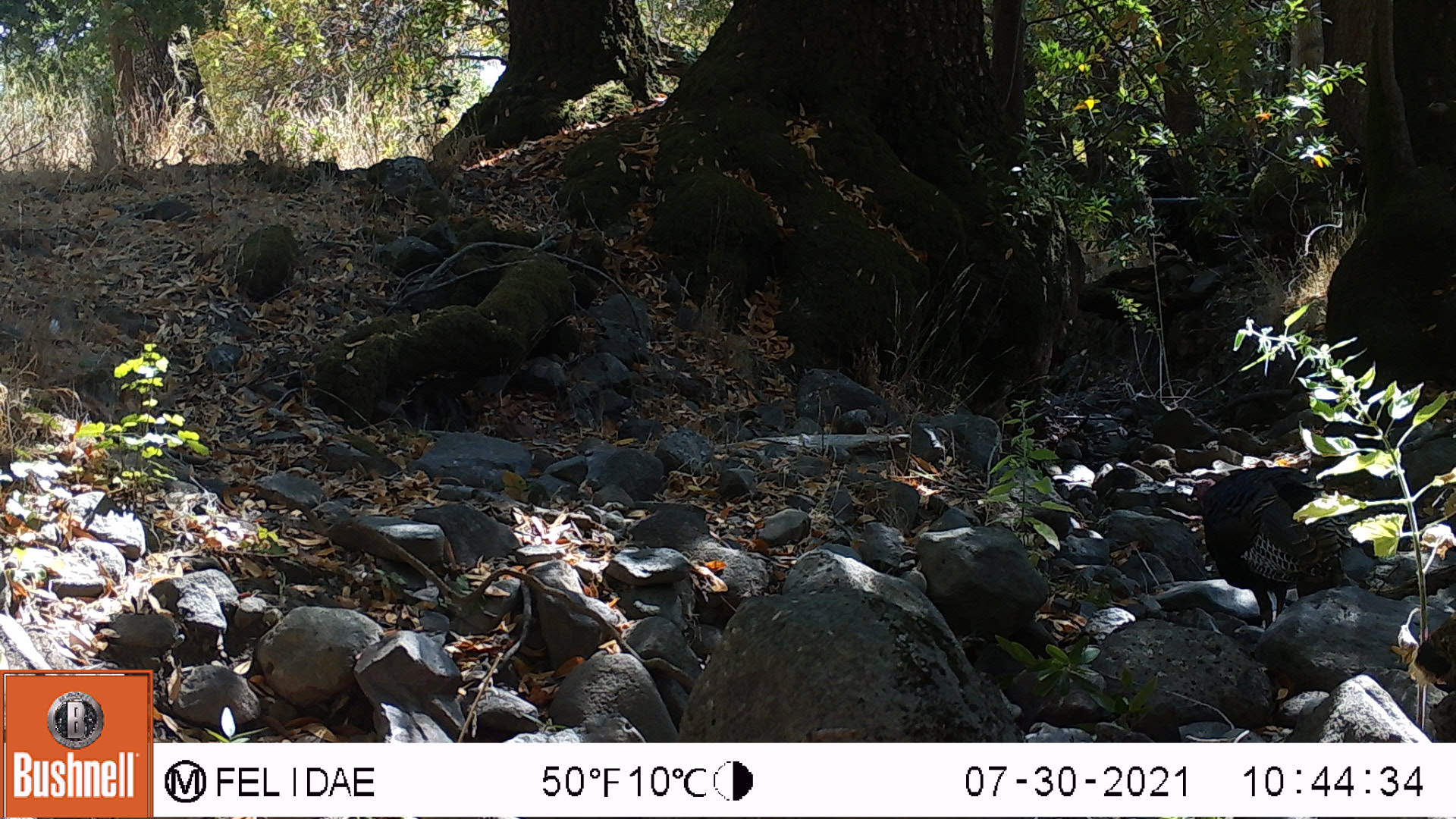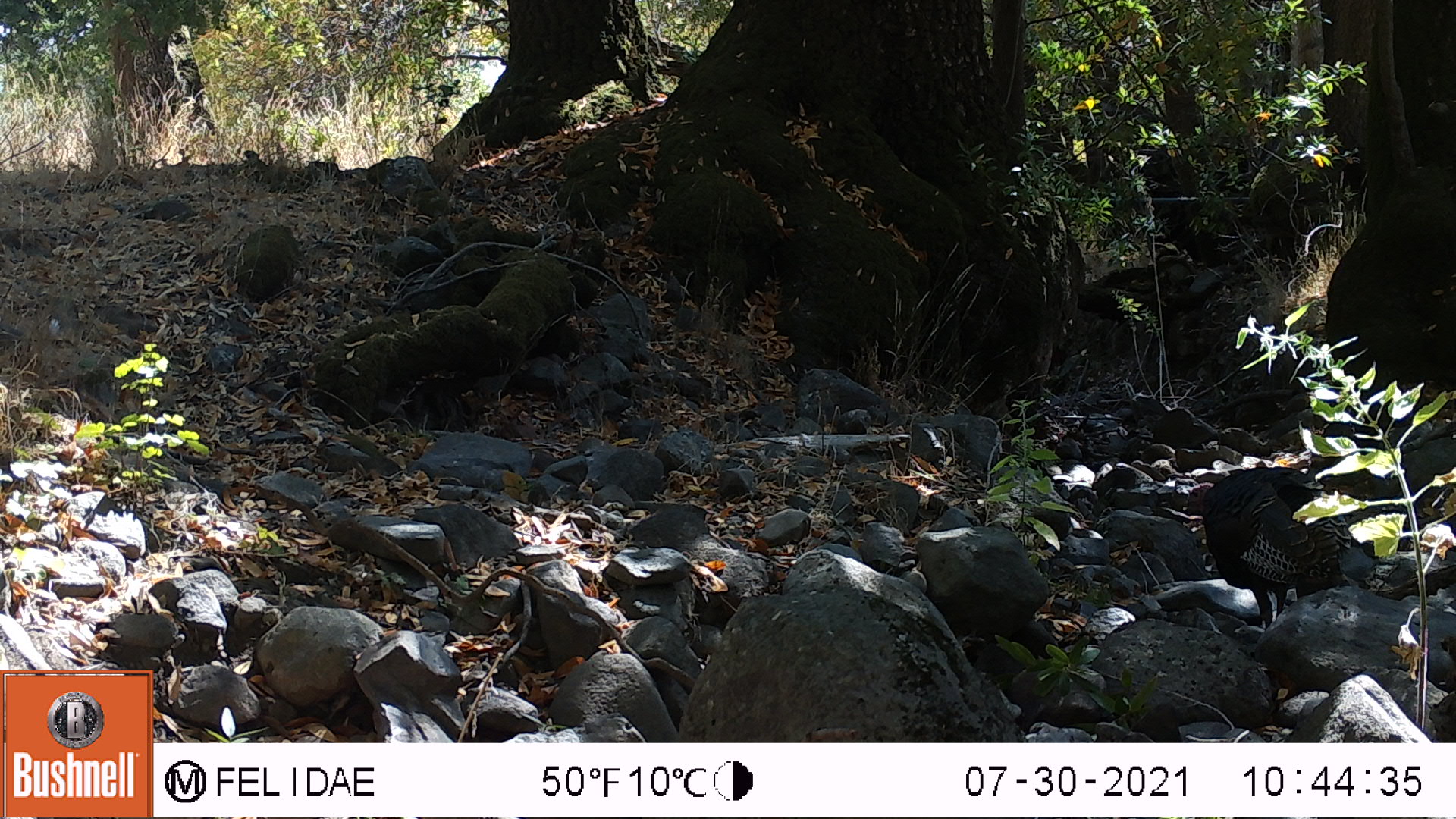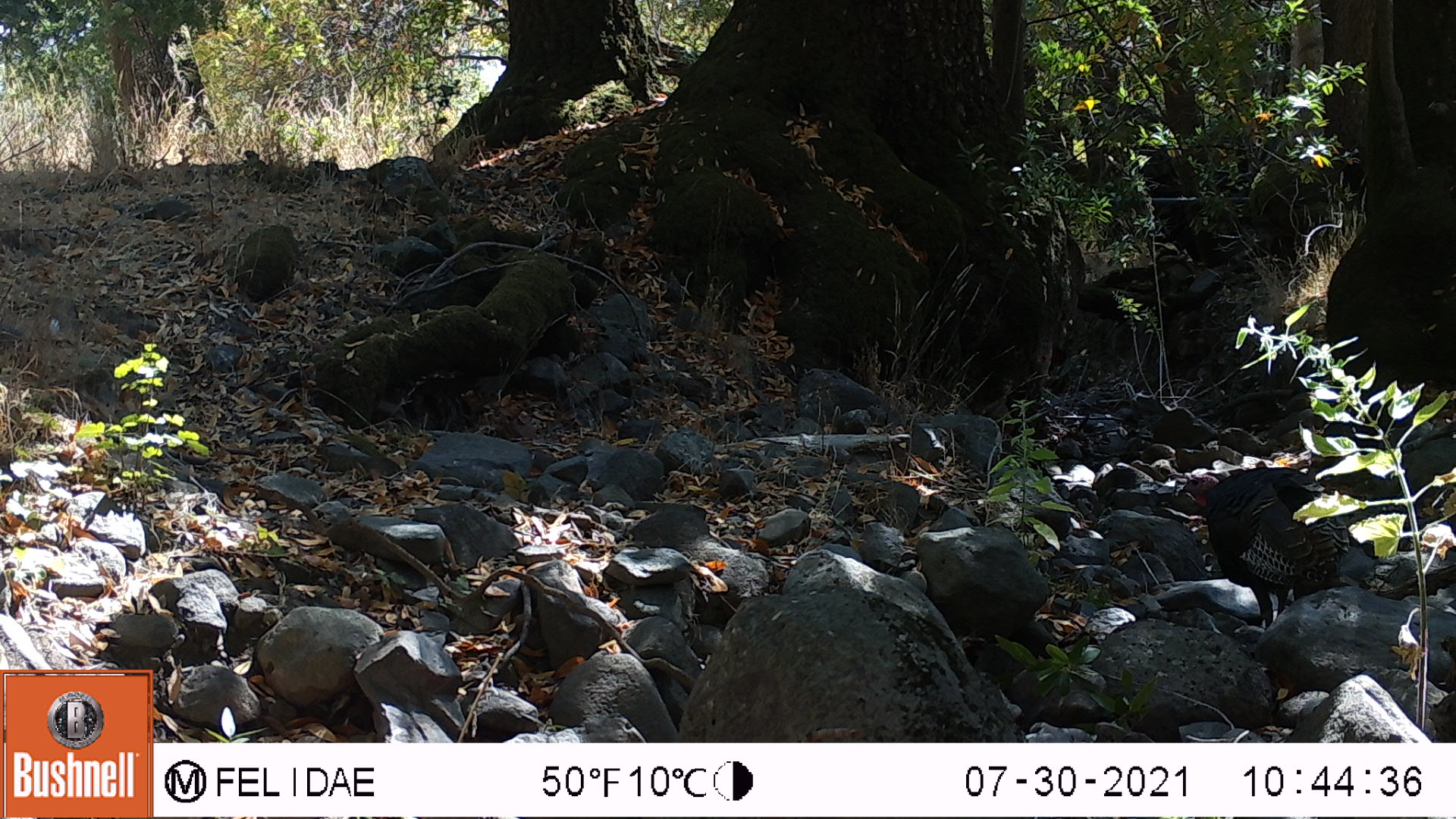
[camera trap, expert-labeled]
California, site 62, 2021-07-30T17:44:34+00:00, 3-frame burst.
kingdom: Animalia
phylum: Chordata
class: Aves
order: Galliformes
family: Phasianidae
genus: Meleagris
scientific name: Meleagris gallopavo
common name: turkey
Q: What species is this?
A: Turkey (Meleagris gallopavo).